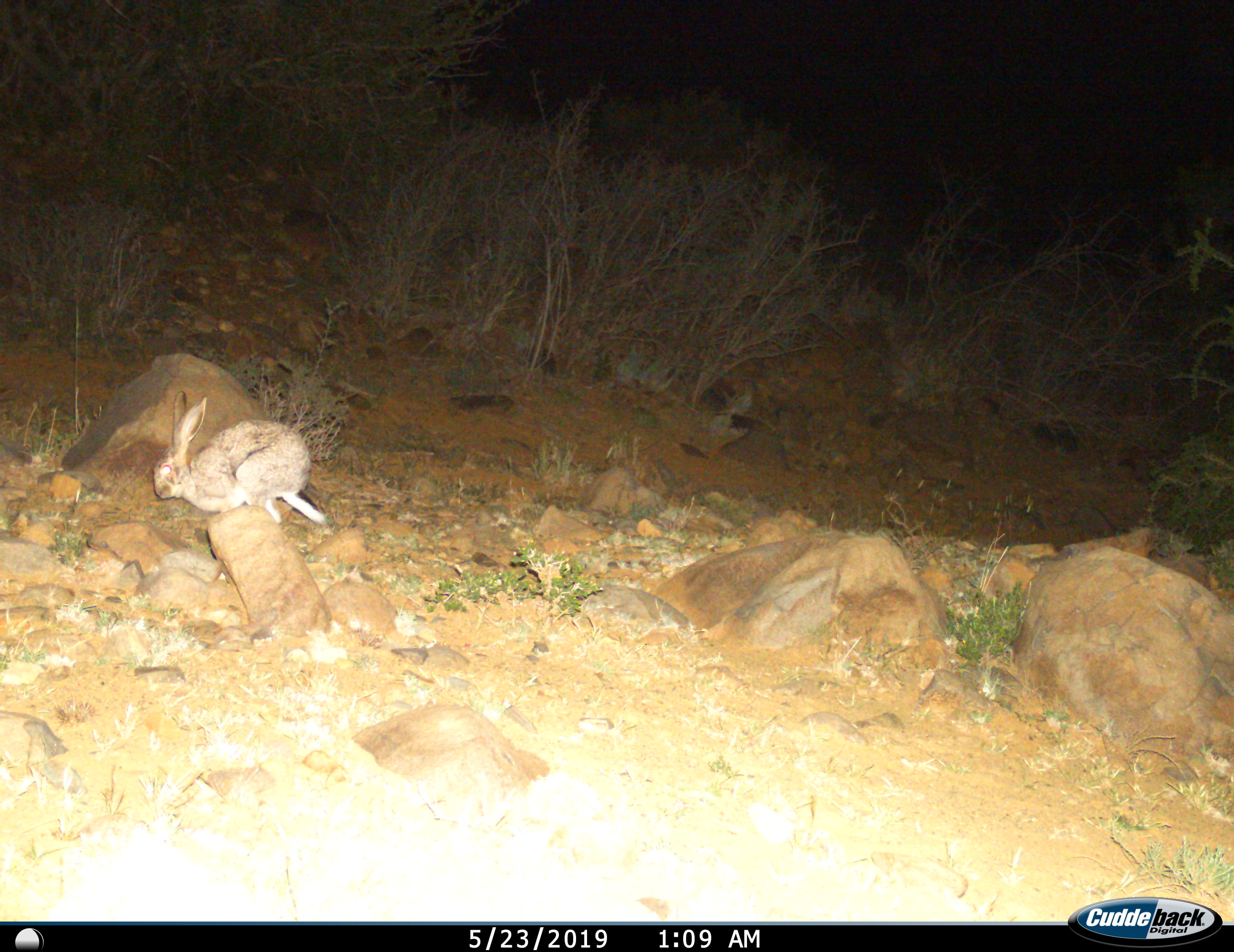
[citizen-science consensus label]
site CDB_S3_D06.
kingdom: Animalia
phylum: Chordata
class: Mammalia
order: Lagomorpha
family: Leporidae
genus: Lepus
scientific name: Lepus saxatilis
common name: scrub hare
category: harescrub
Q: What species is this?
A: Harescrub (scrub hare) (Lepus saxatilis).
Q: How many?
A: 1.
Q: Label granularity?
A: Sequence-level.